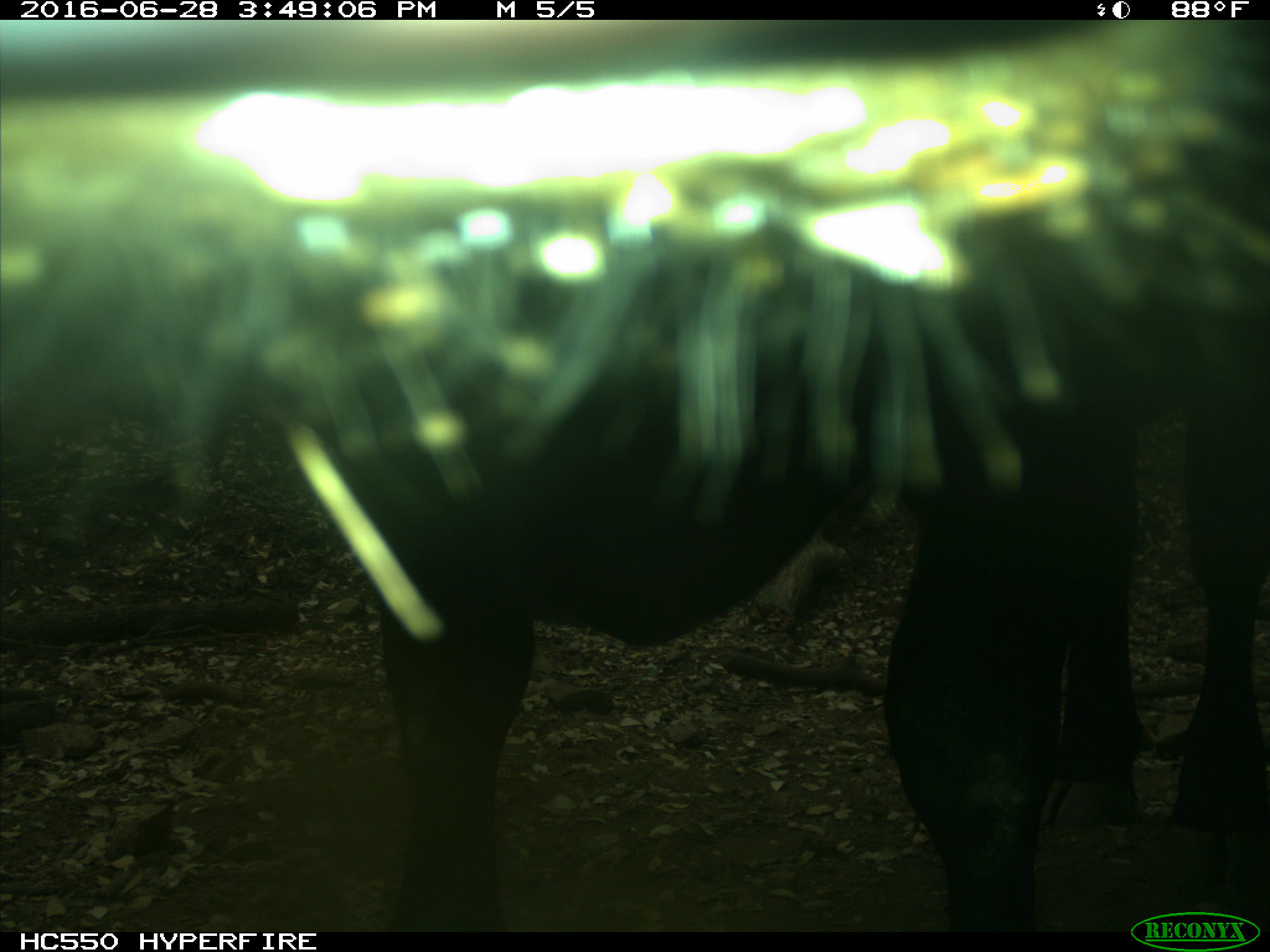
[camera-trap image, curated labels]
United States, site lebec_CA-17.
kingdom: Animalia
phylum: Chordata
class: Mammalia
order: Artiodactyla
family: Bovidae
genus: Bos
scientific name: Bos taurus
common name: domestic cow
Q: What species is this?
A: Bos taurus (domestic cow).